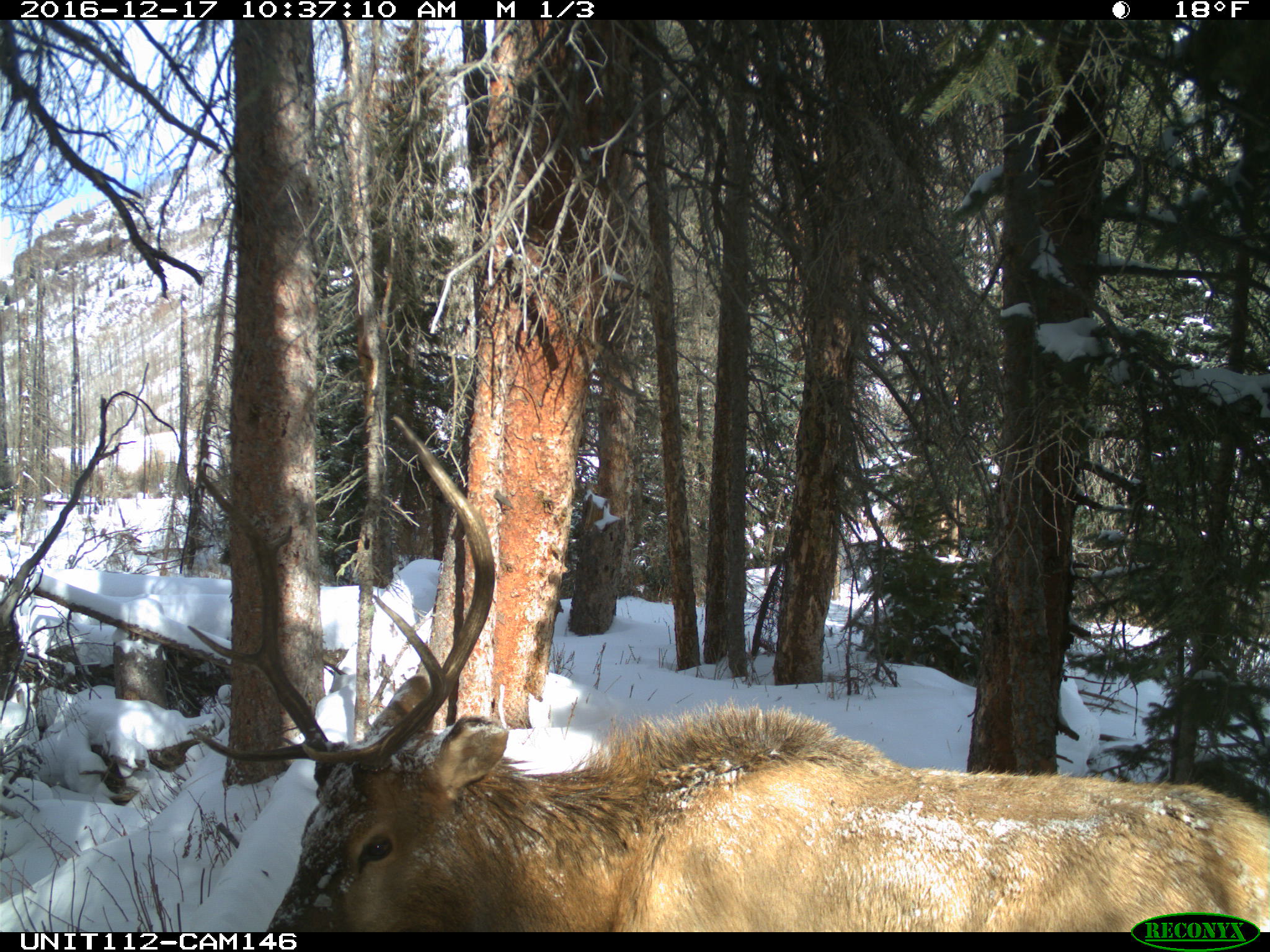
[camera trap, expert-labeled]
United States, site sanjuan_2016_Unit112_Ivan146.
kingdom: Animalia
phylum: Chordata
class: Mammalia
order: Artiodactyla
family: Cervidae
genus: Cervus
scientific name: Cervus elaphus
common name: red deer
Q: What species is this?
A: Cervus elaphus (red deer).